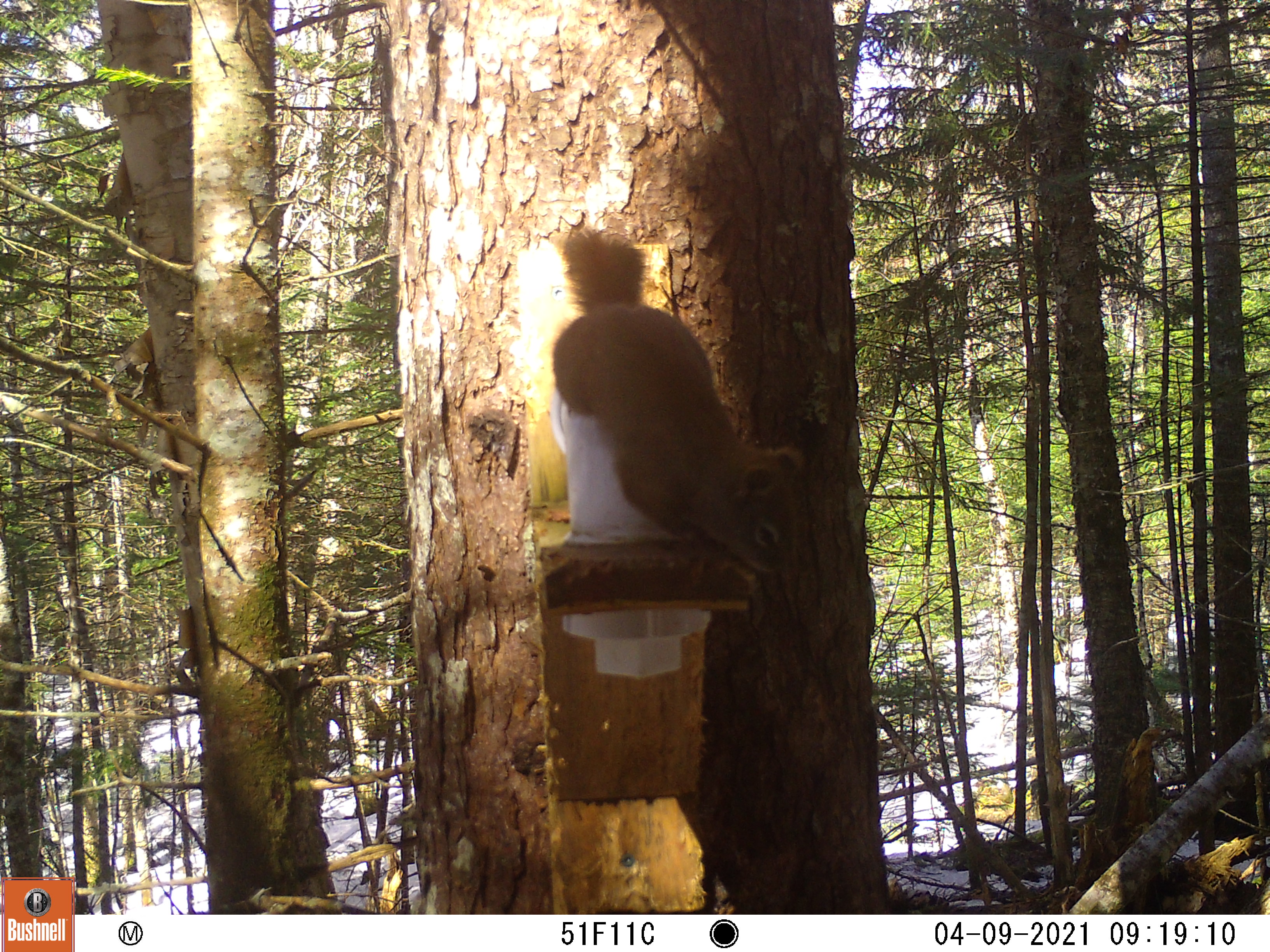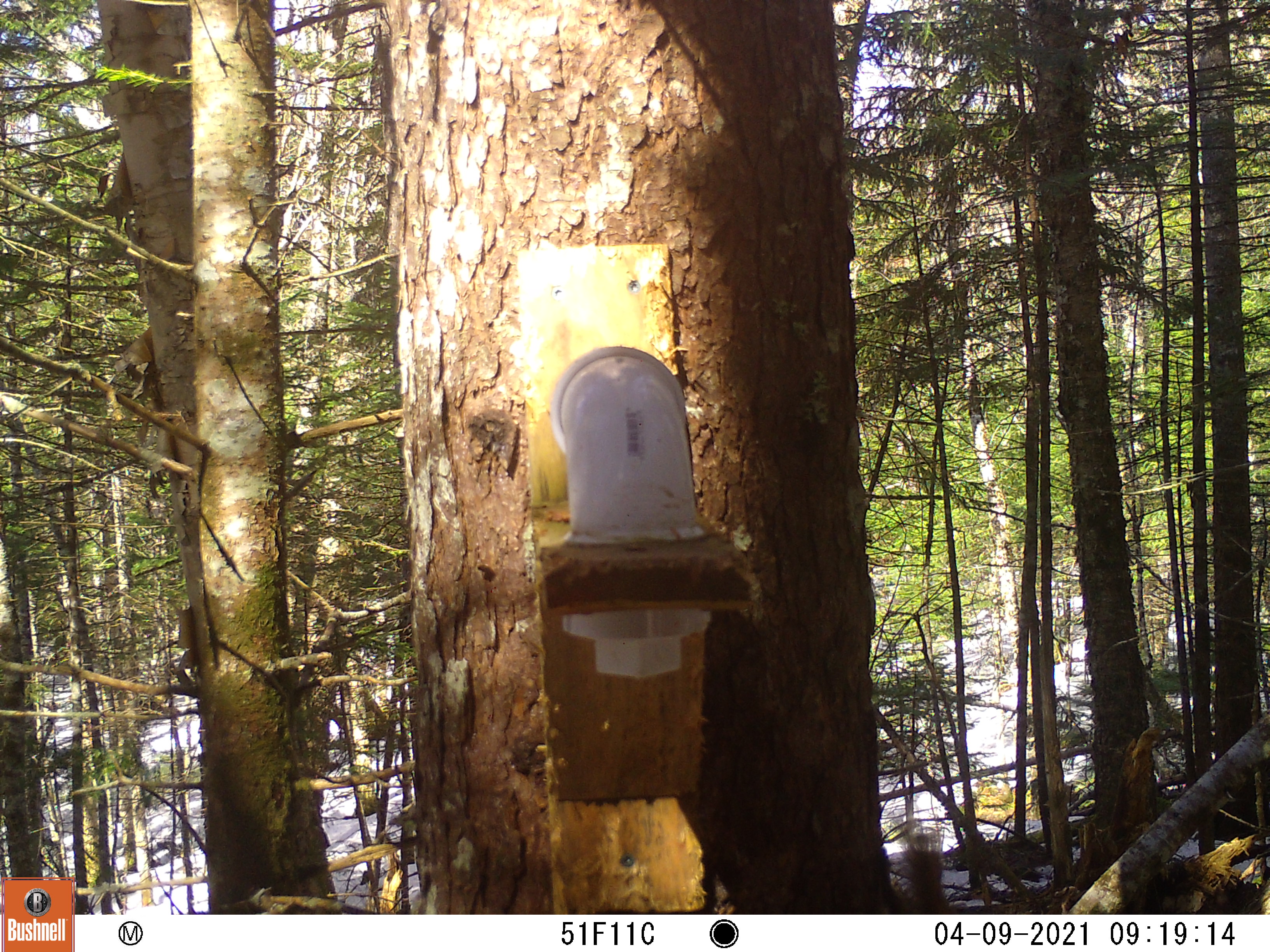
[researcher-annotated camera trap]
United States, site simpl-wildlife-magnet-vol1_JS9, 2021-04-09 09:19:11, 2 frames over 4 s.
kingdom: Animalia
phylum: Chordata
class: Mammalia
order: Rodentia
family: Sciuridae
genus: Tamiasciurus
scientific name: Tamiasciurus hudsonicus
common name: red squirrel